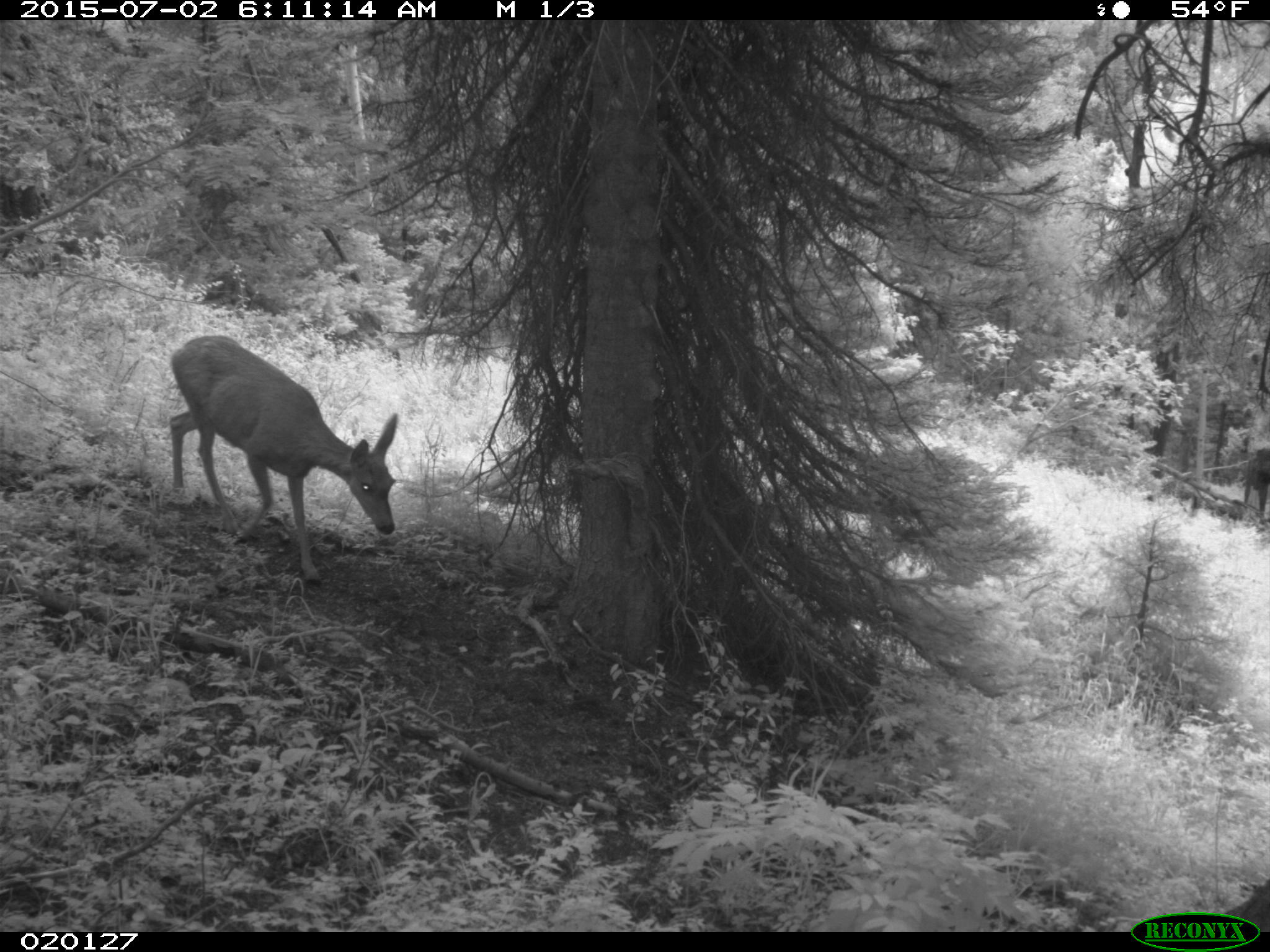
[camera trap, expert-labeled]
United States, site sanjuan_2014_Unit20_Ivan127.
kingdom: Animalia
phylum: Chordata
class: Mammalia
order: Artiodactyla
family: Cervidae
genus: Odocoileus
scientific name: Odocoileus hemionus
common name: mule deer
Odocoileus hemionus (mule deer).